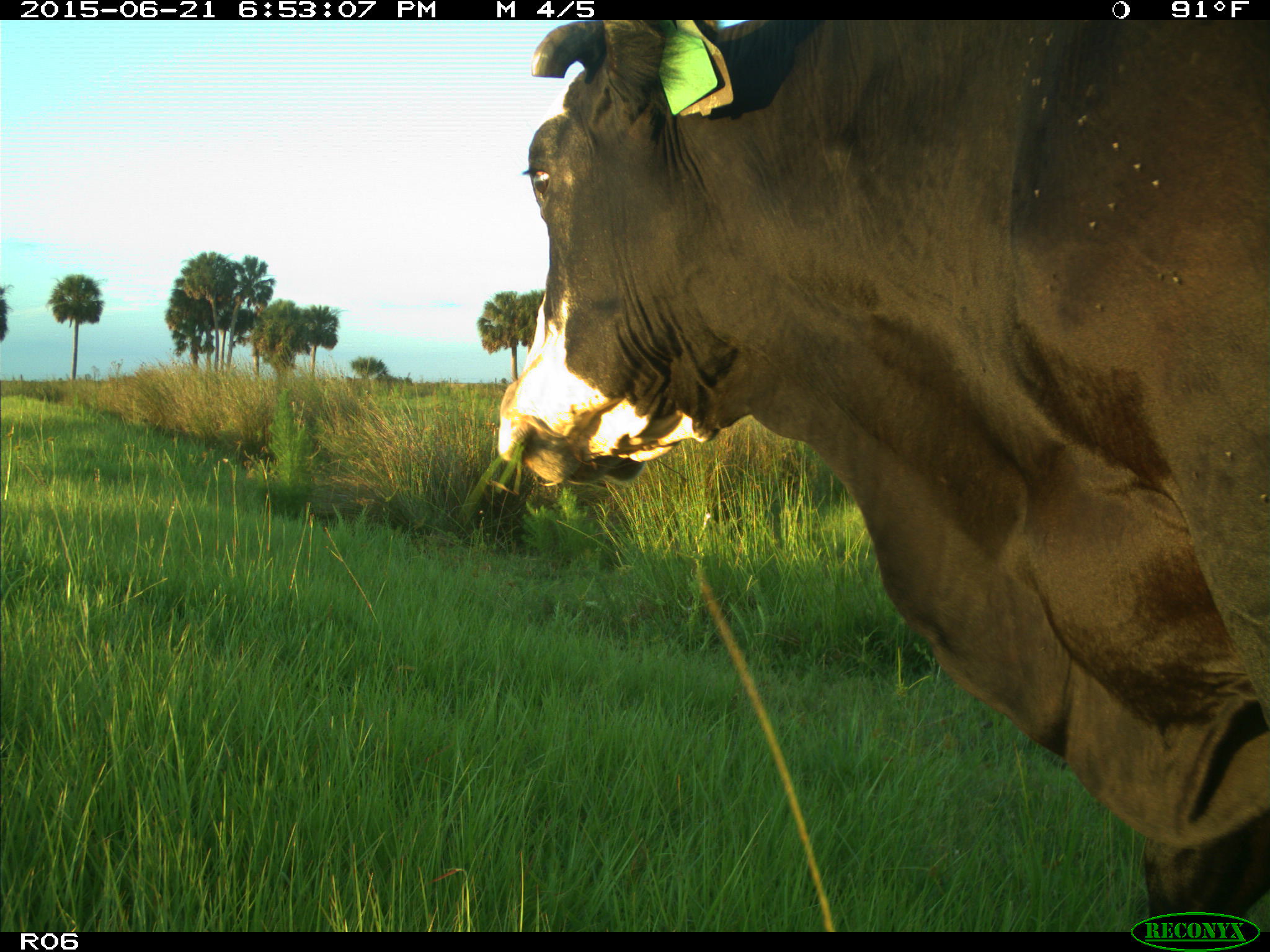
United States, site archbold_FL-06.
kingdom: Animalia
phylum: Chordata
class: Mammalia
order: Artiodactyla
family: Bovidae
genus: Bos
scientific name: Bos taurus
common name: domestic cow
Bos taurus (domestic cow).